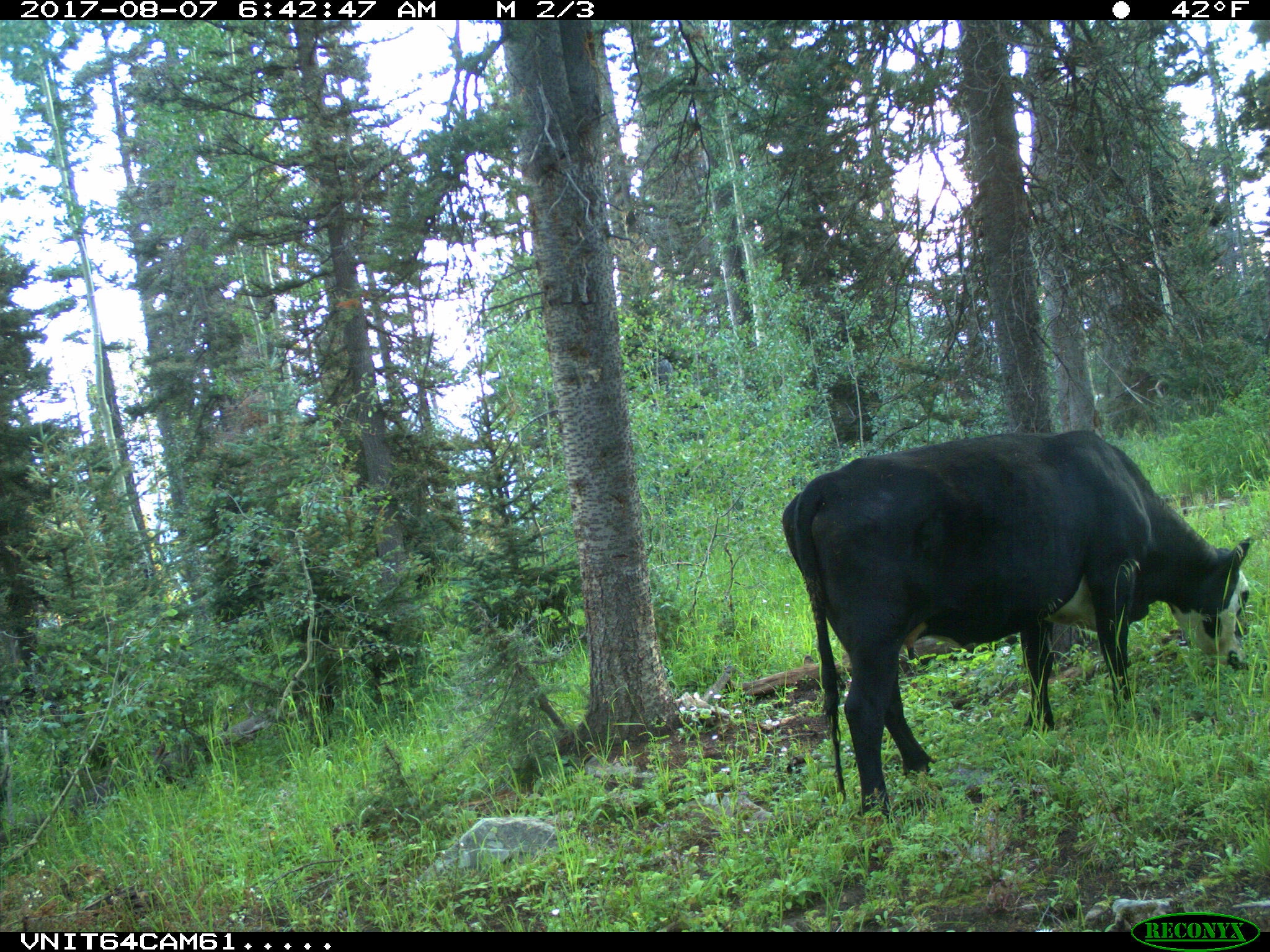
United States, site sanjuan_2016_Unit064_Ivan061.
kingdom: Animalia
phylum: Chordata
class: Mammalia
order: Artiodactyla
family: Bovidae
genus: Bos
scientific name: Bos taurus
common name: domestic cow